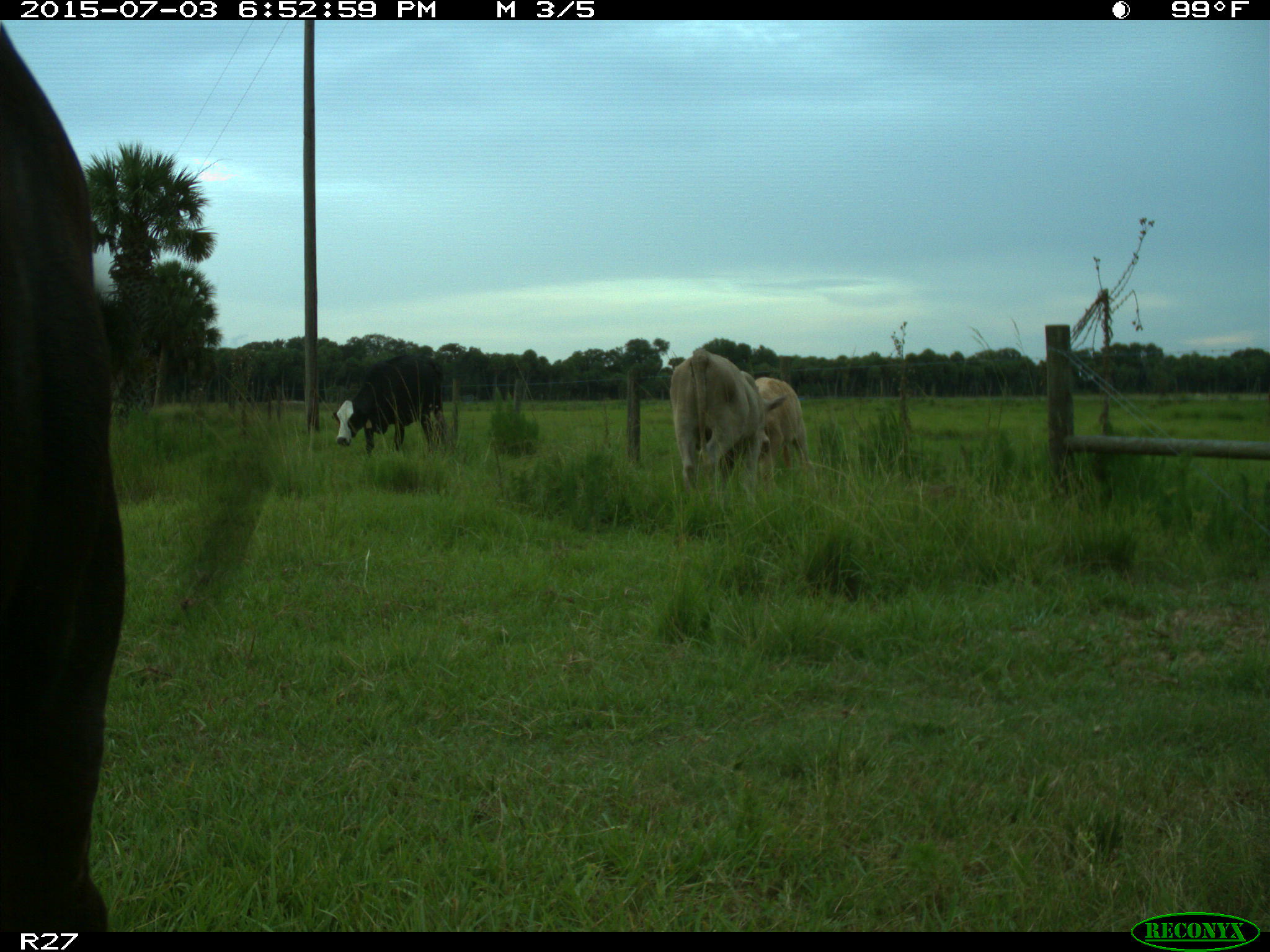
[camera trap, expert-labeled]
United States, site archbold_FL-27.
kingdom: Animalia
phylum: Chordata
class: Mammalia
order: Artiodactyla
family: Bovidae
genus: Bos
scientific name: Bos taurus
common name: domestic cow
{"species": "Bos taurus (domestic cow)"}